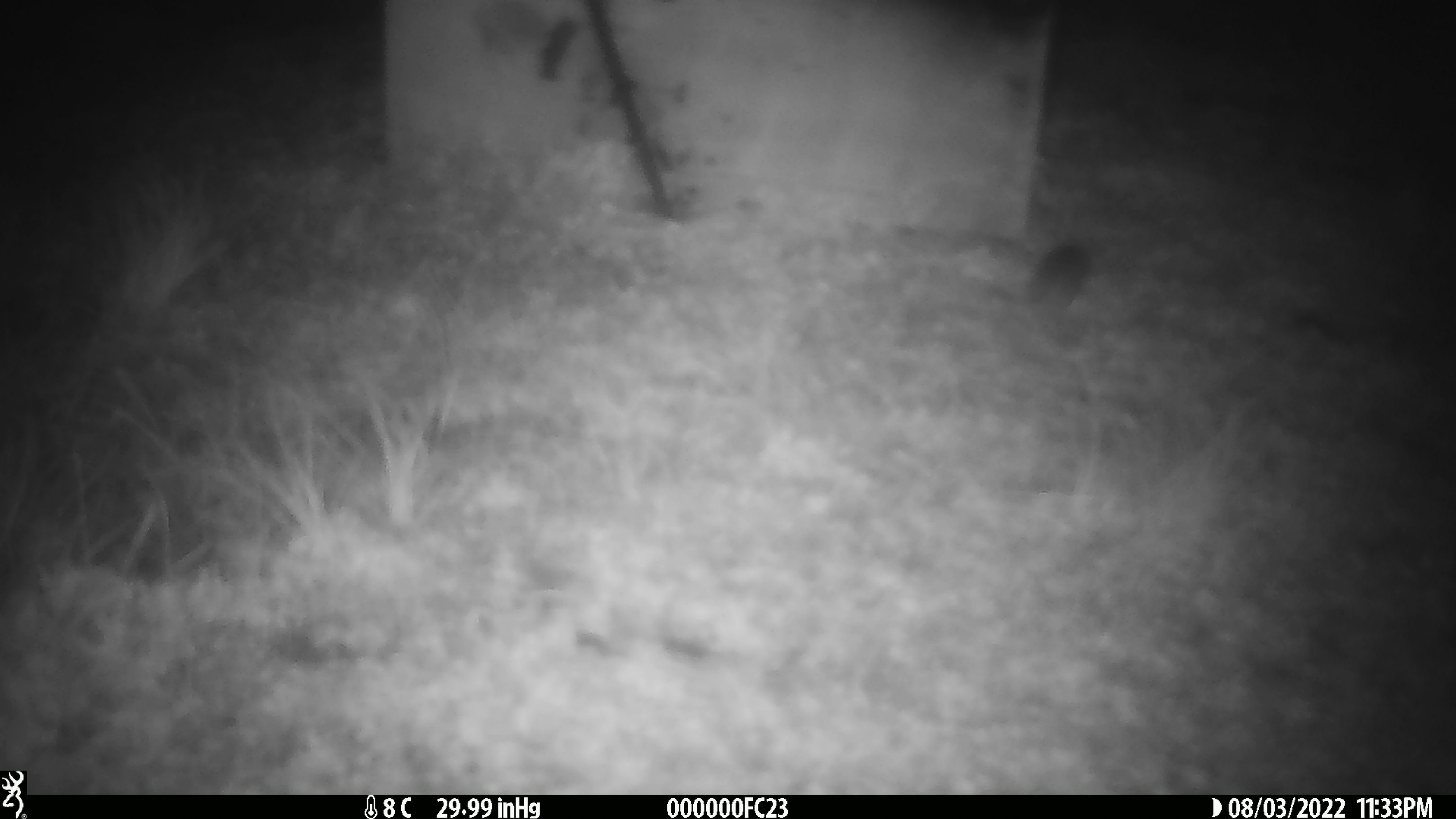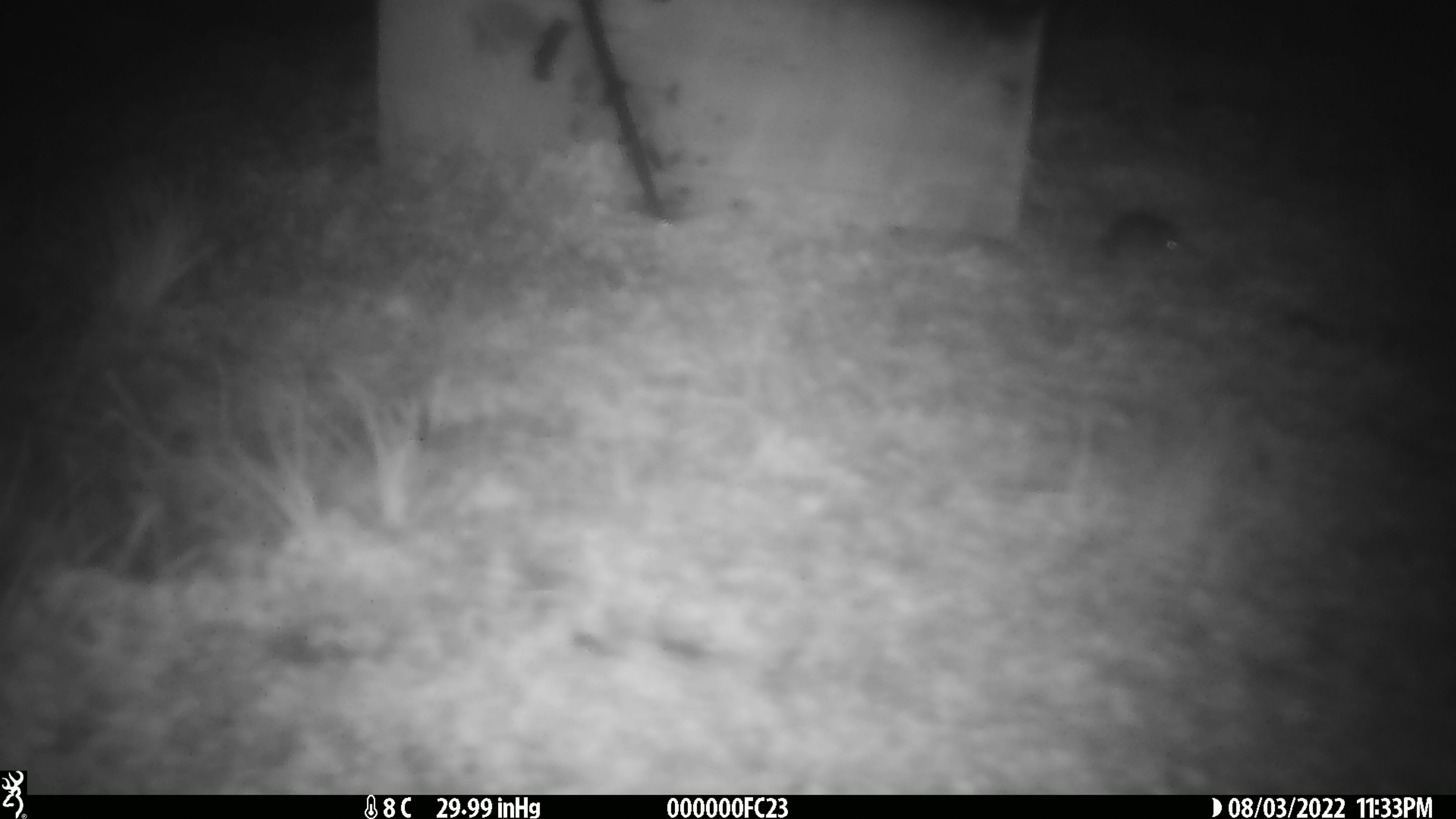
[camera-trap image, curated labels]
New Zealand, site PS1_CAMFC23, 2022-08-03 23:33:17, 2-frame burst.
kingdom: Animalia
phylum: Chordata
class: Mammalia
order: Rodentia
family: Muridae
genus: Mus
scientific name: Mus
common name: mouse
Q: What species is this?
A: Mouse (Mus).